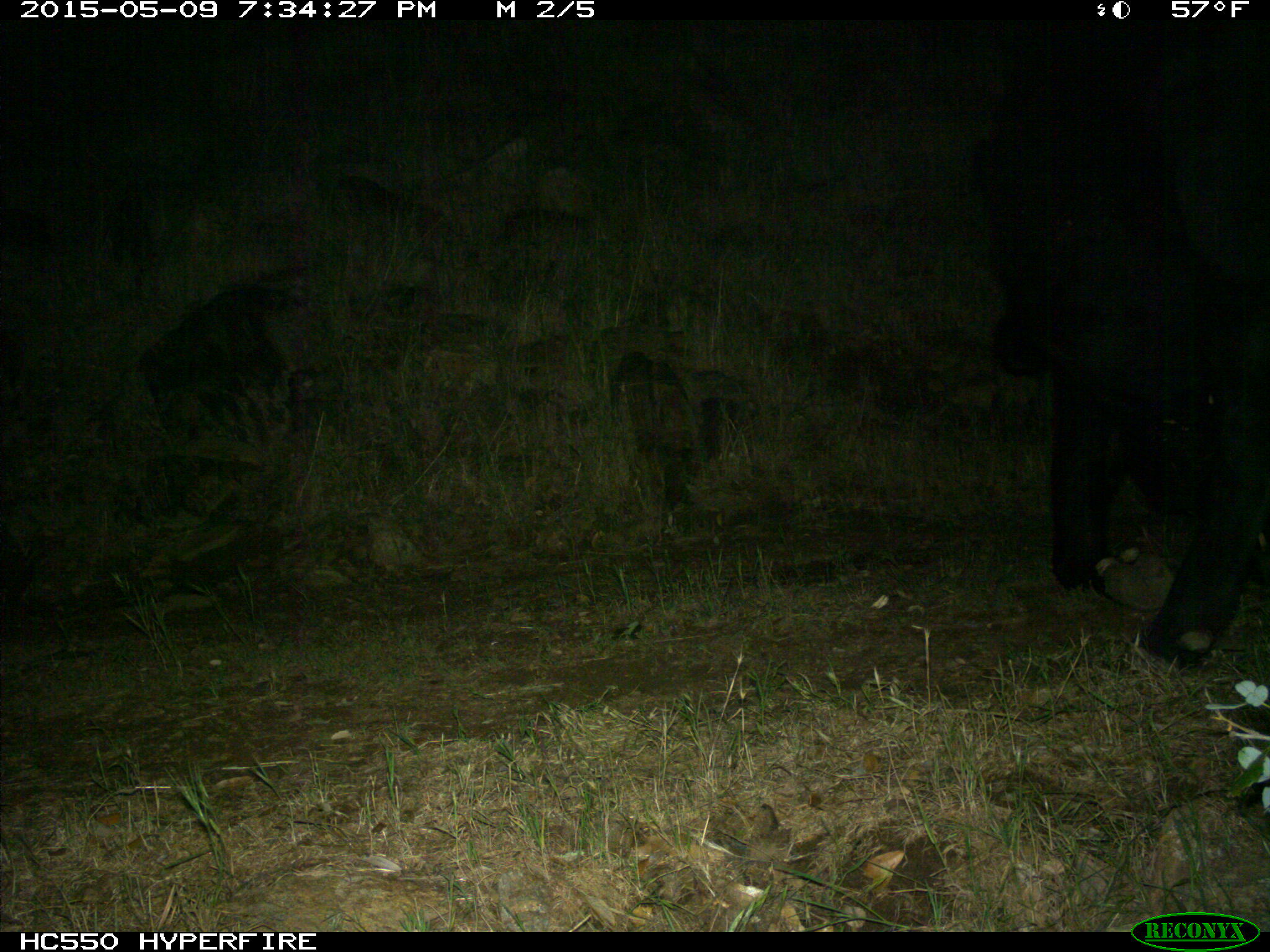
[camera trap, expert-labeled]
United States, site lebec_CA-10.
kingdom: Animalia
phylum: Chordata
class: Mammalia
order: Artiodactyla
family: Bovidae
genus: Bos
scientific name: Bos taurus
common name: domestic cow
Bos taurus (domestic cow).